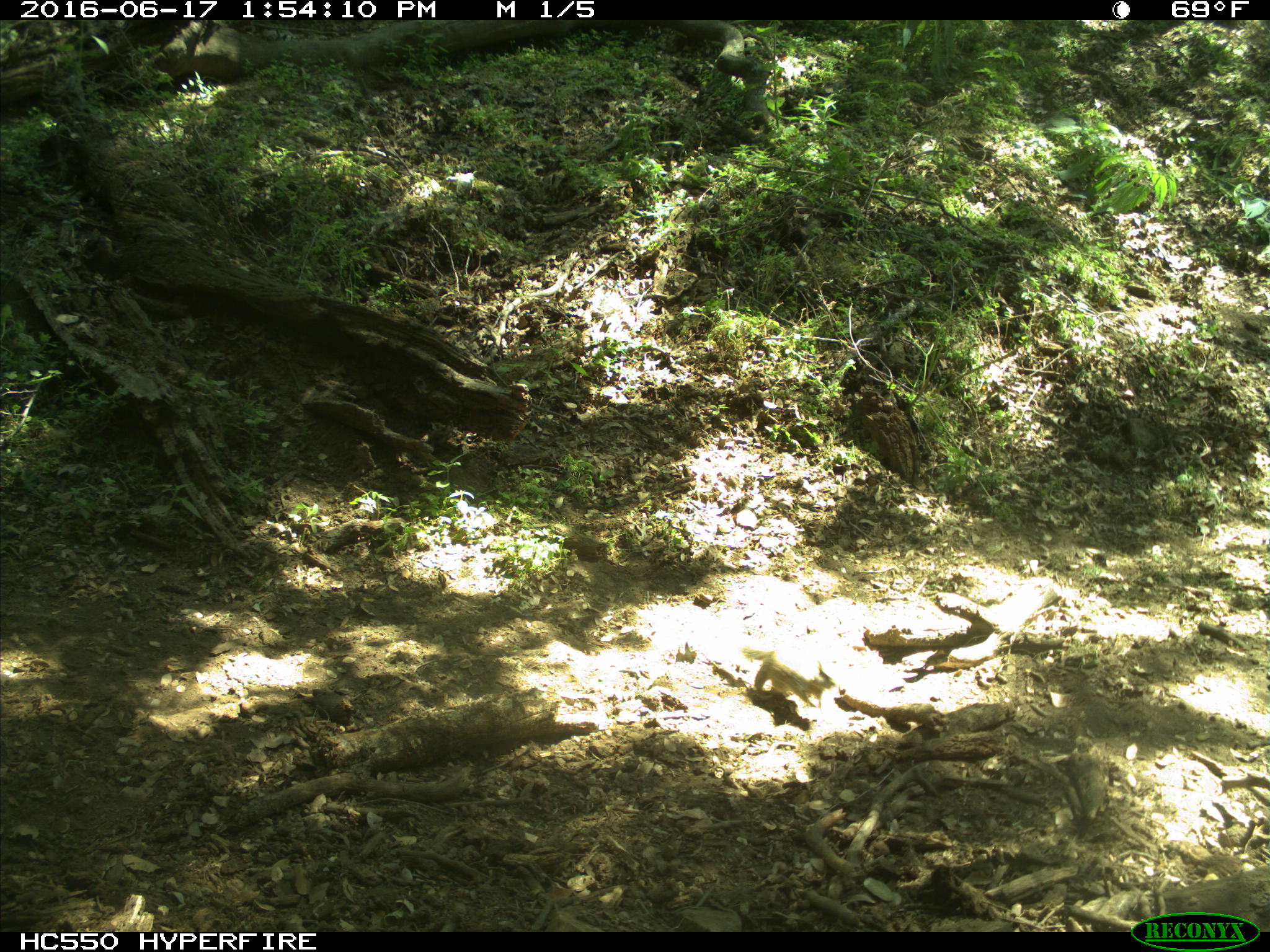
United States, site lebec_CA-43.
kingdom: Animalia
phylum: Chordata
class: Mammalia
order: Rodentia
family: Sciuridae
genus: Otospermophilus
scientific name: Otospermophilus beecheyi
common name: california ground squirrel